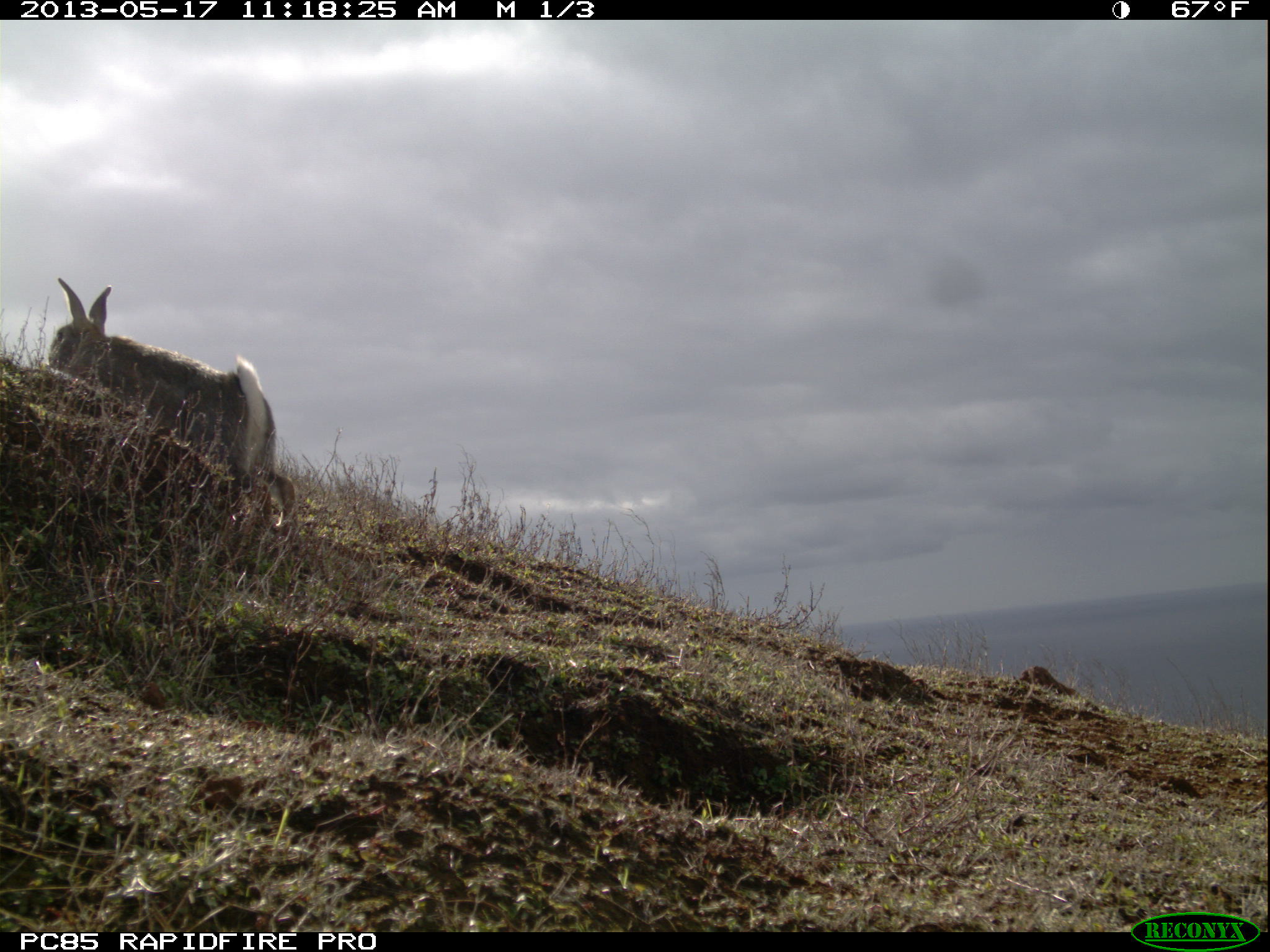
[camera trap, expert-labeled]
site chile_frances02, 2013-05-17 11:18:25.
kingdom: Animalia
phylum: Chordata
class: Mammalia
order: Lagomorpha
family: Leporidae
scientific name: Leporidae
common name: rabbits and hares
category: rabbit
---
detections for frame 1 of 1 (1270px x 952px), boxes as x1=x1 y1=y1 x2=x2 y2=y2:
rabbit: x1=40 y1=279 x2=296 y2=557